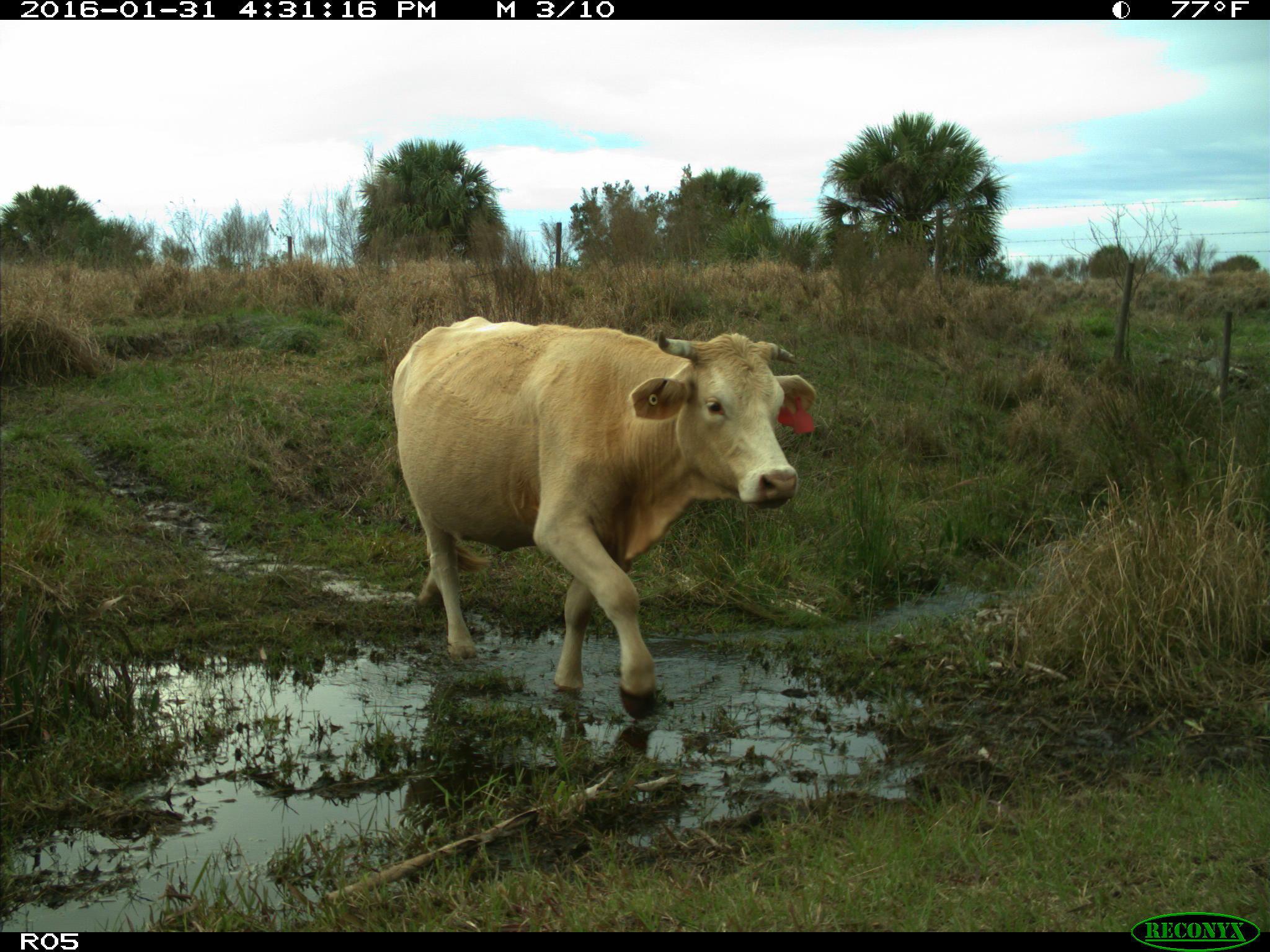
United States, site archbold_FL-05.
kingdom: Animalia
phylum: Chordata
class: Mammalia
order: Artiodactyla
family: Bovidae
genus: Bos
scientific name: Bos taurus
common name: domestic cow